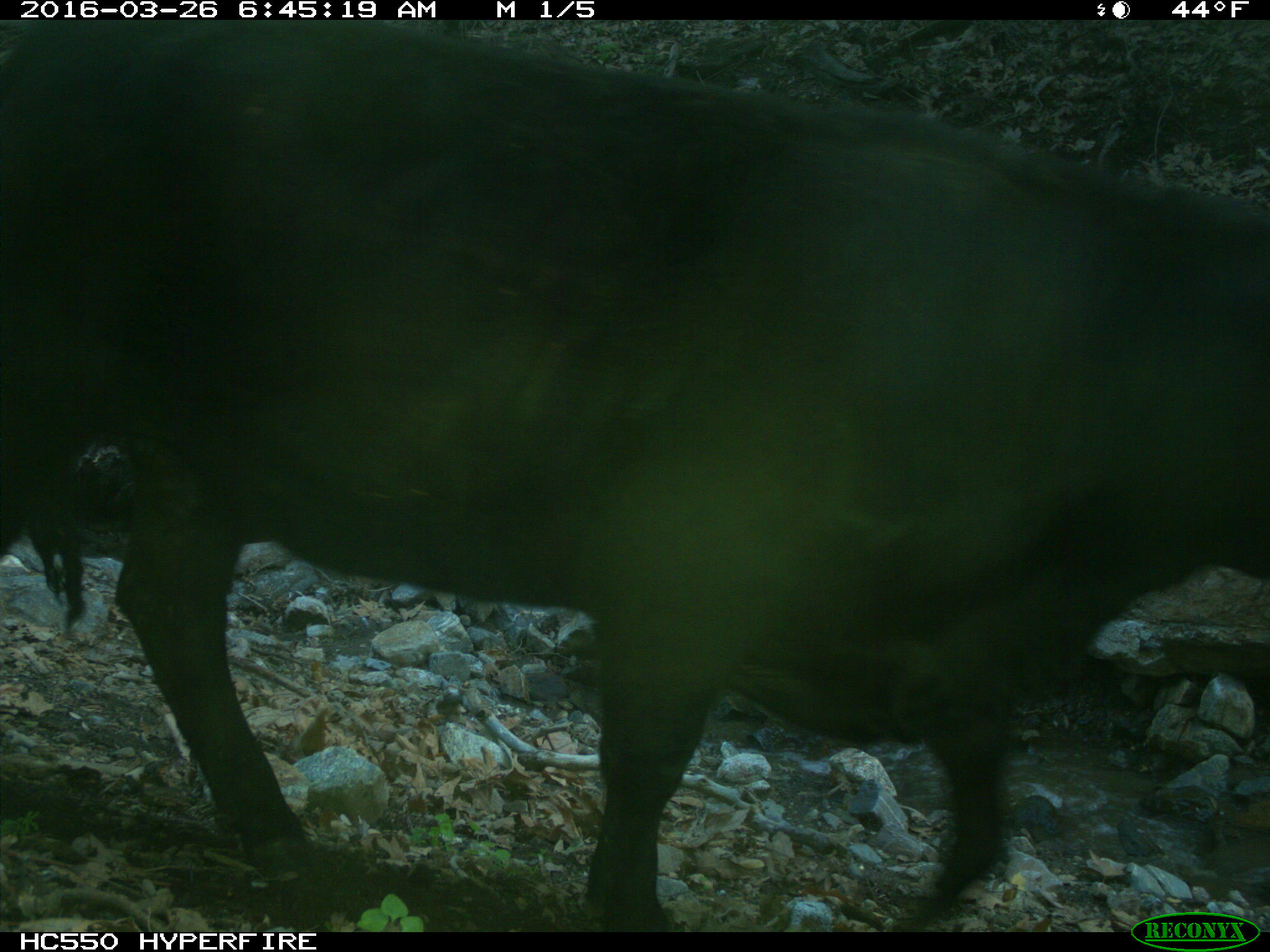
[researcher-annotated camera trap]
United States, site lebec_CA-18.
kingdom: Animalia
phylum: Chordata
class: Mammalia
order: Artiodactyla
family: Bovidae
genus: Bos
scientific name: Bos taurus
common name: domestic cow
Bos taurus (domestic cow).